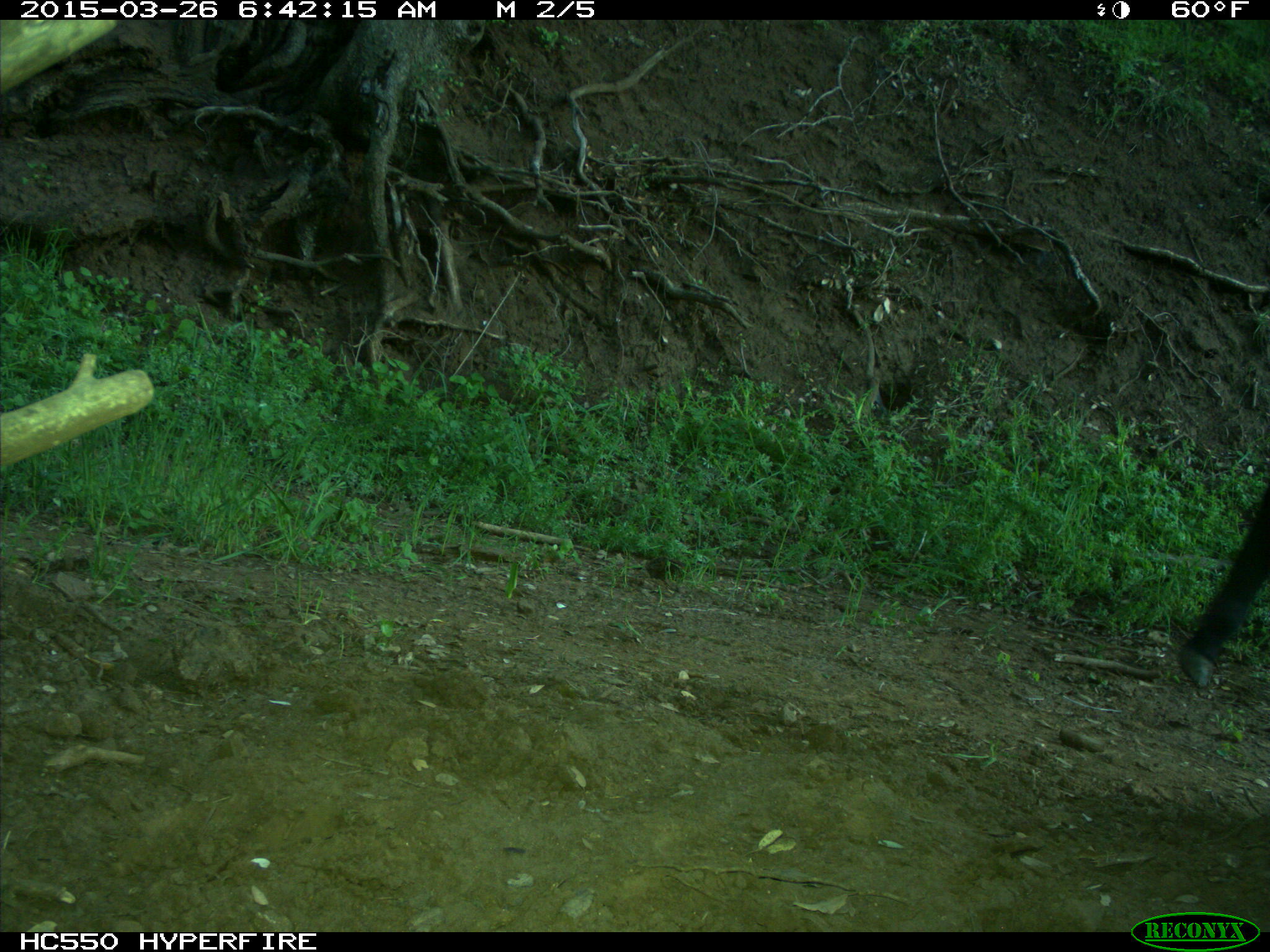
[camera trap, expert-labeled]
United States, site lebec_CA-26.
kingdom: Animalia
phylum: Chordata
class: Mammalia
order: Artiodactyla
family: Bovidae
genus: Bos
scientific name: Bos taurus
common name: domestic cow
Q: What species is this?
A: Bos taurus (domestic cow).